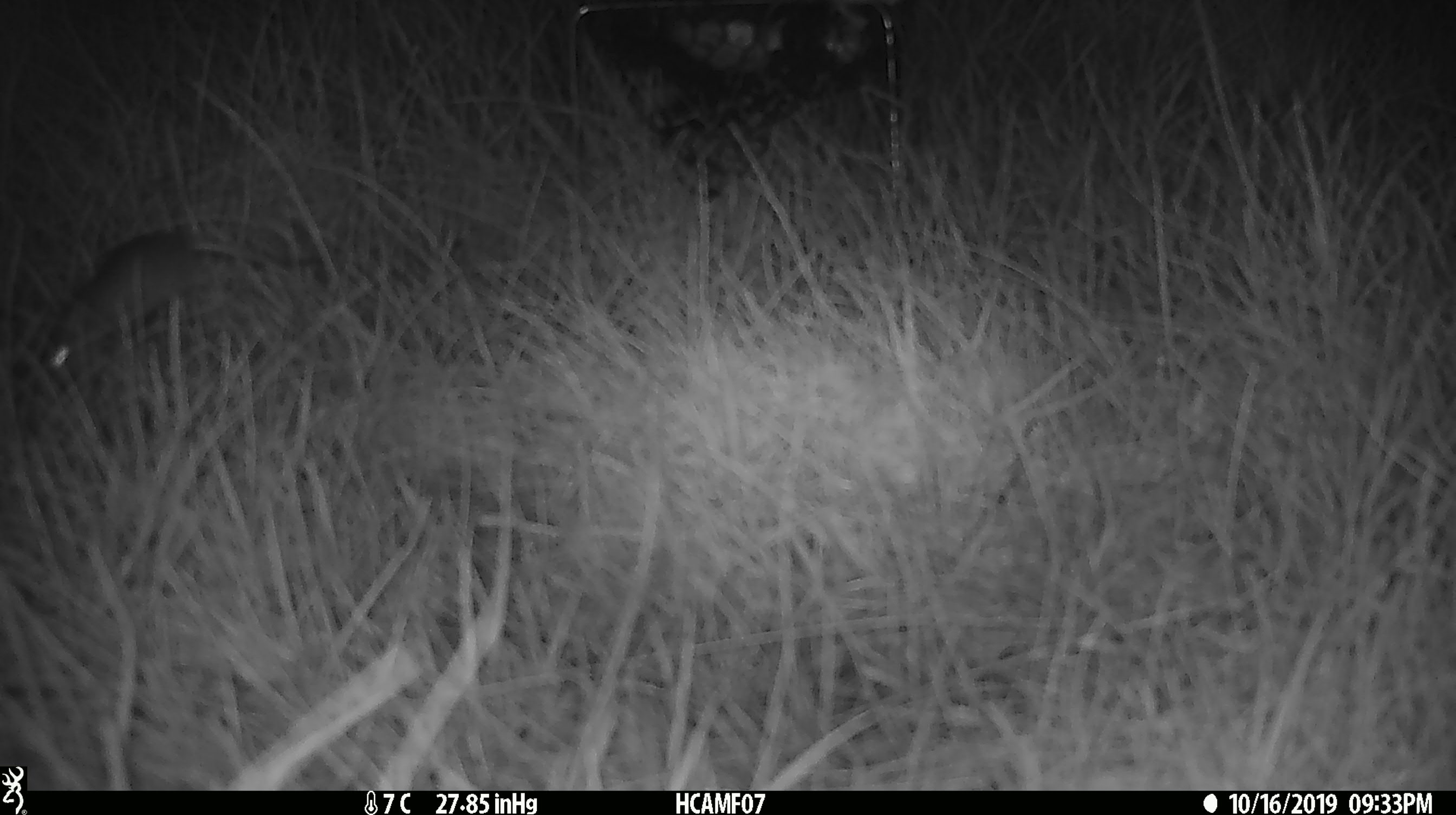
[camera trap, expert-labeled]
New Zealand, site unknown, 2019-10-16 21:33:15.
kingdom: Animalia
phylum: Chordata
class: Mammalia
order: Rodentia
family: Muridae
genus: Mus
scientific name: Mus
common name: mouse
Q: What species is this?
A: Mouse (Mus).